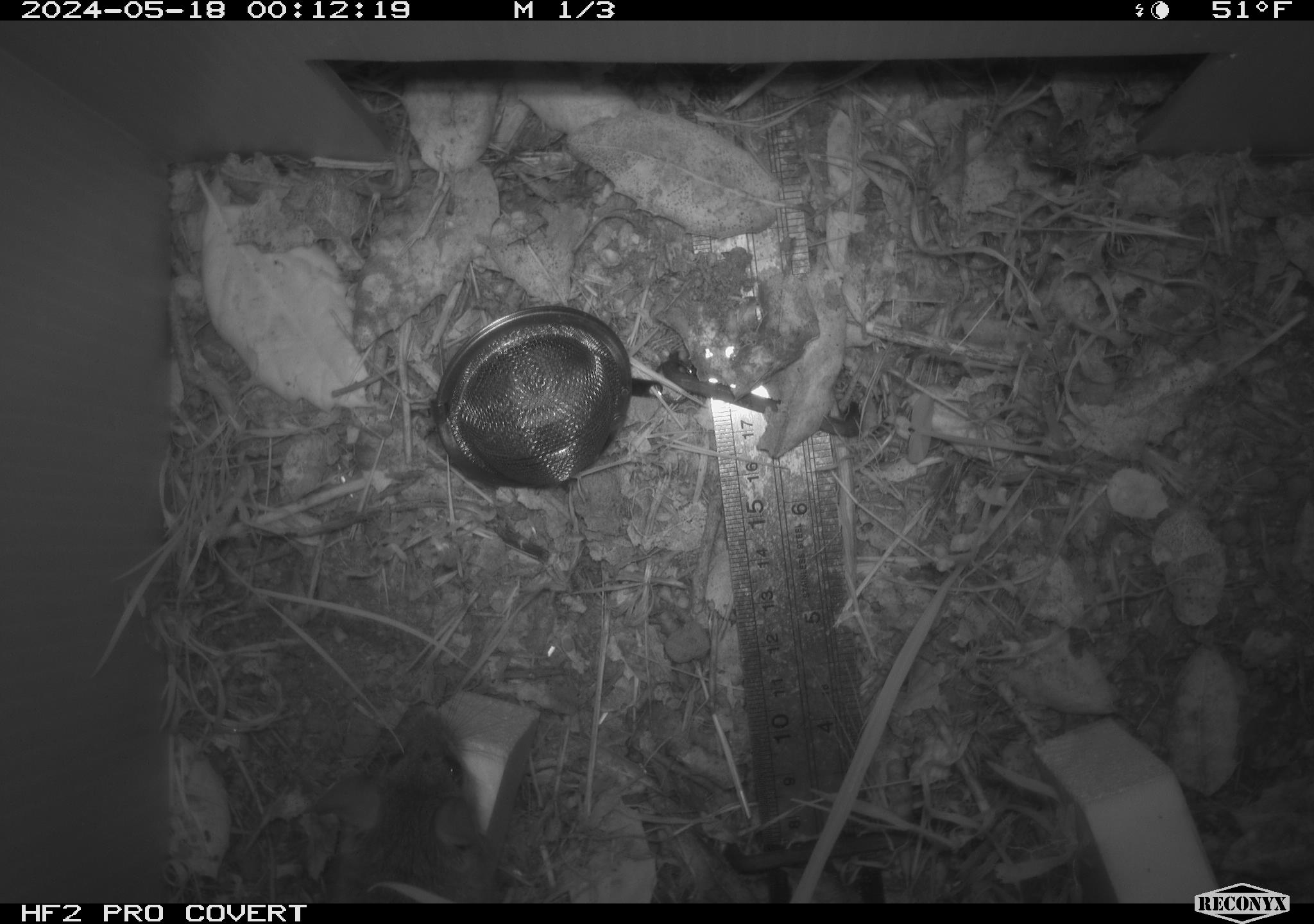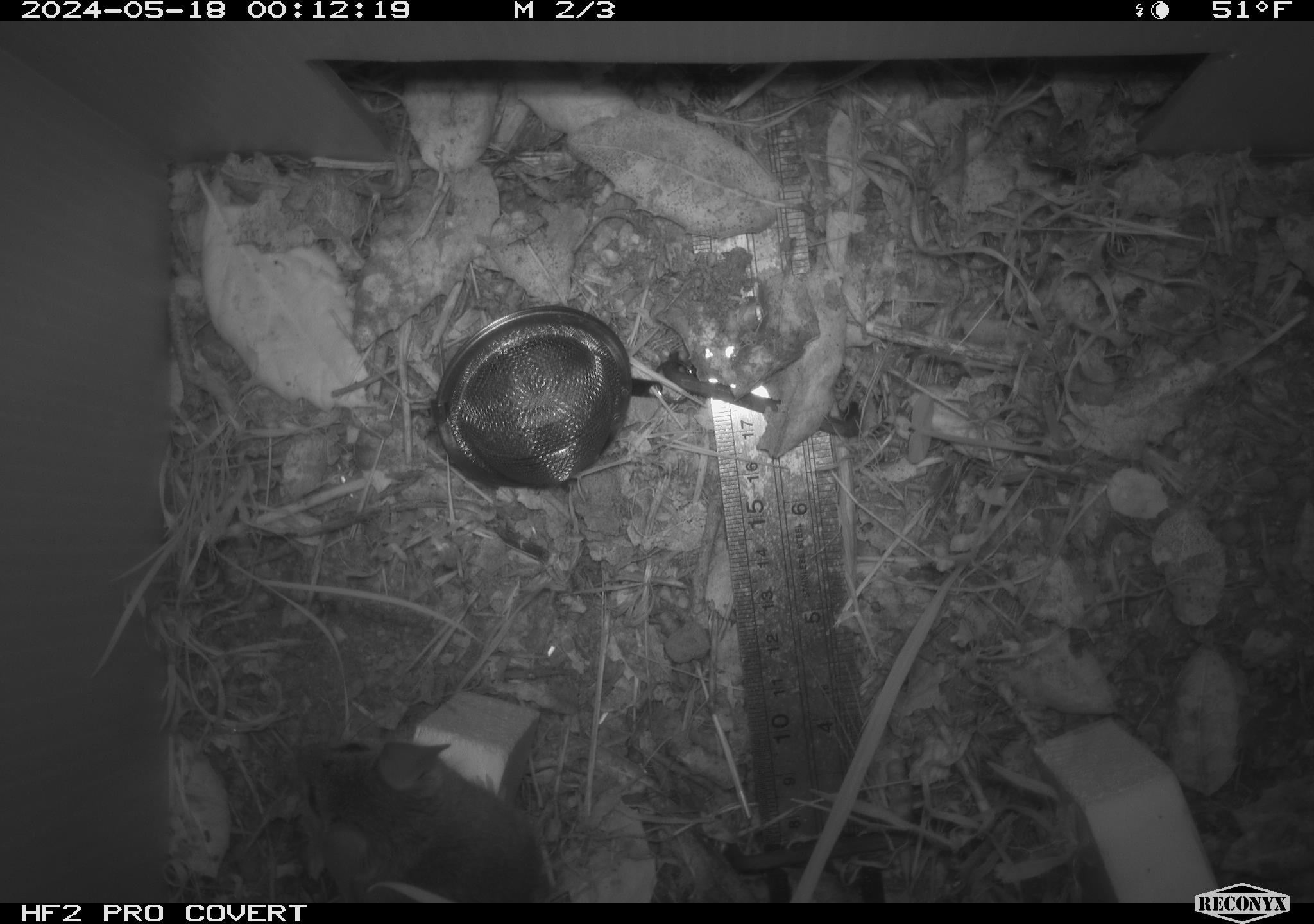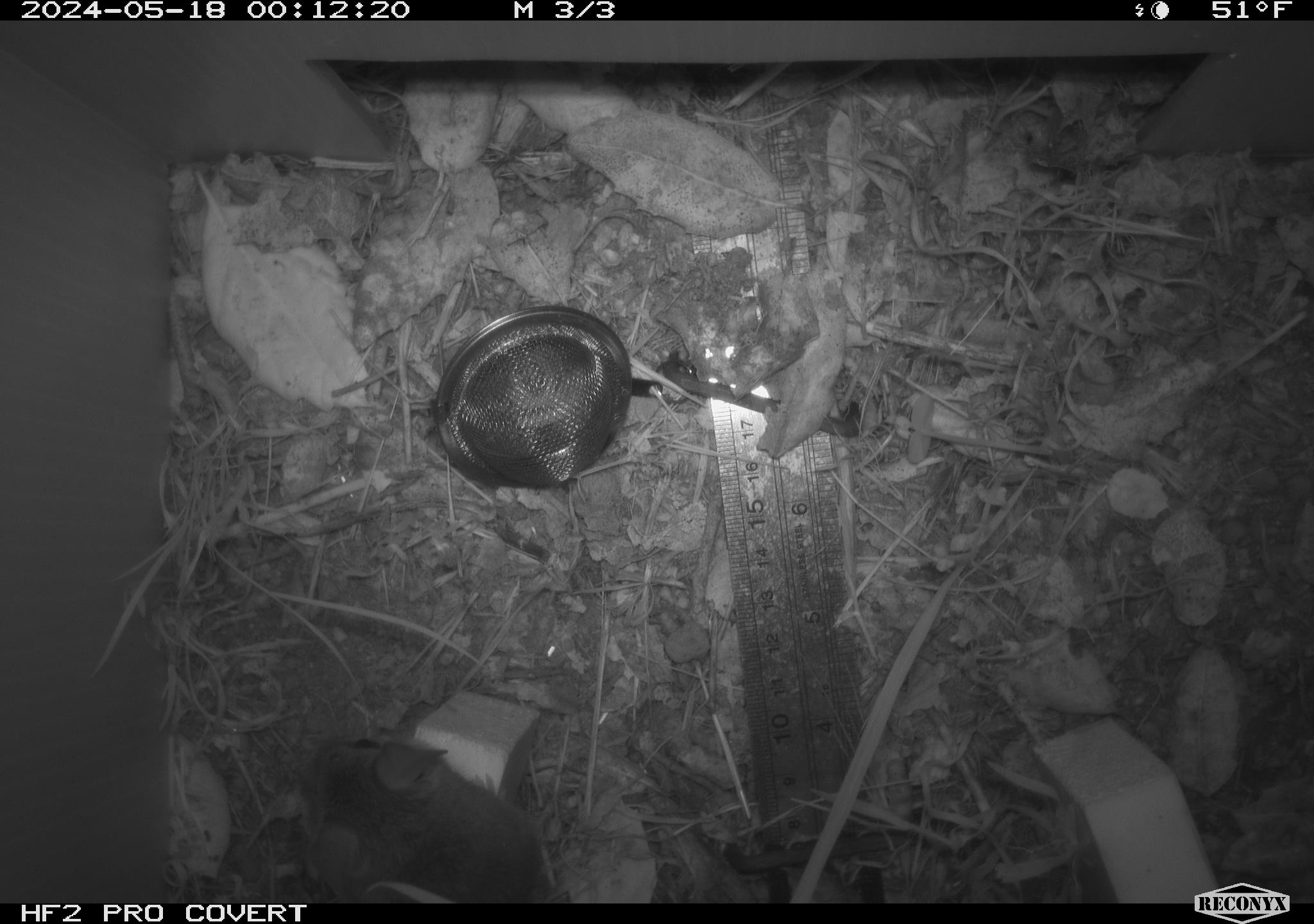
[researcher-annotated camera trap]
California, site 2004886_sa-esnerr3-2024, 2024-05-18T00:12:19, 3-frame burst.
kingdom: Animalia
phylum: Chordata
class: Mammalia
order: Rodentia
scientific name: Rodentia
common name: rodent